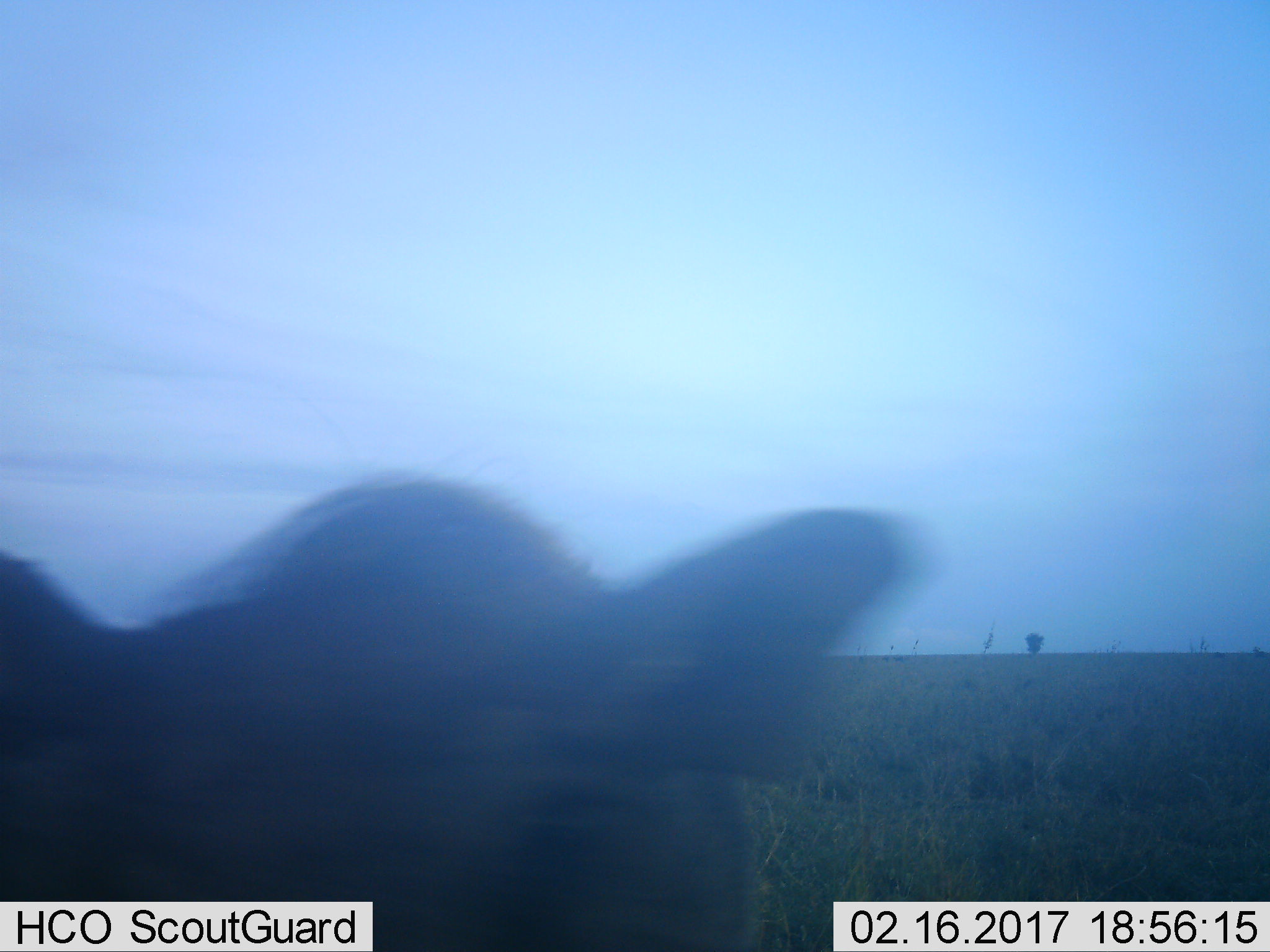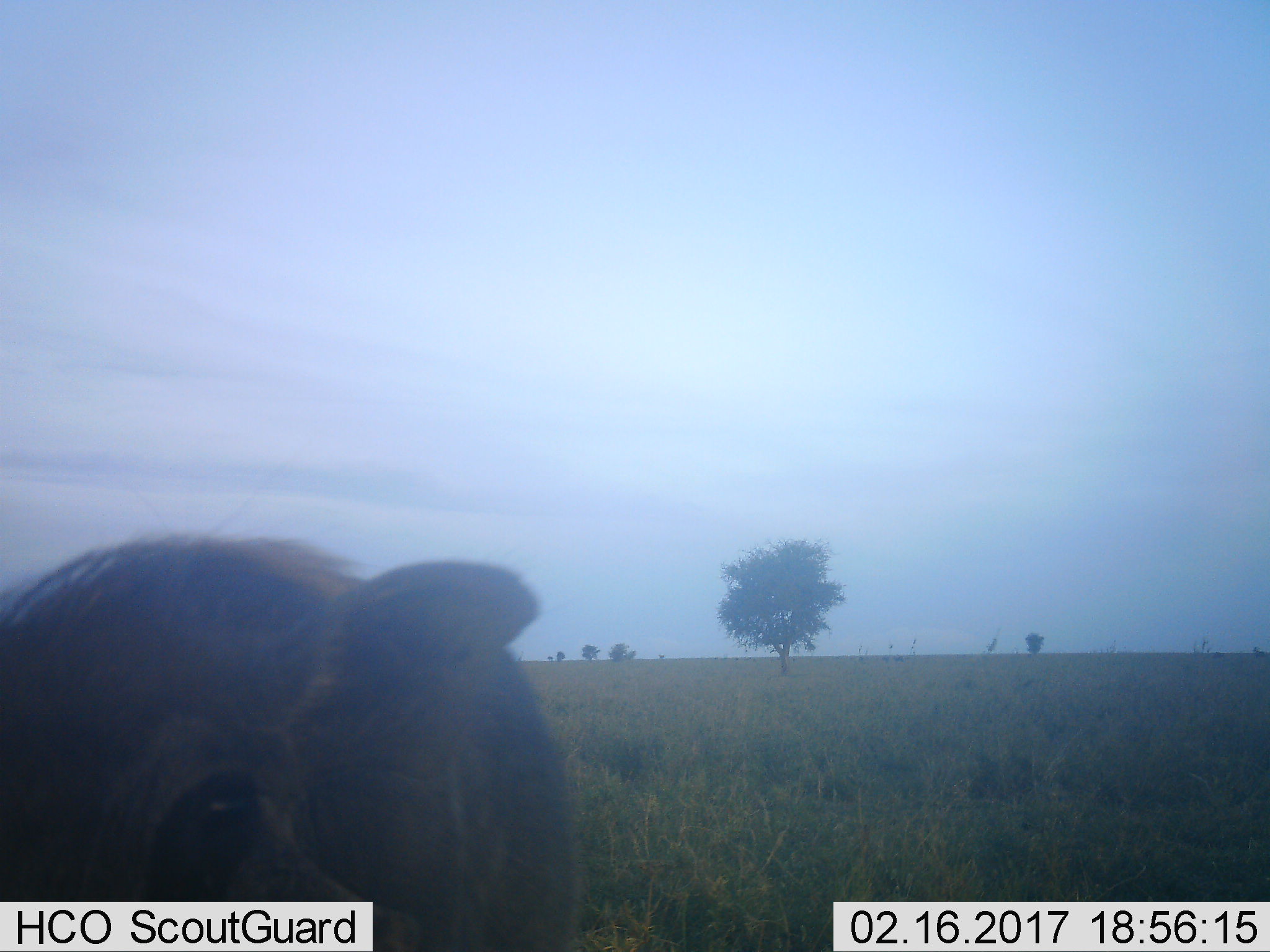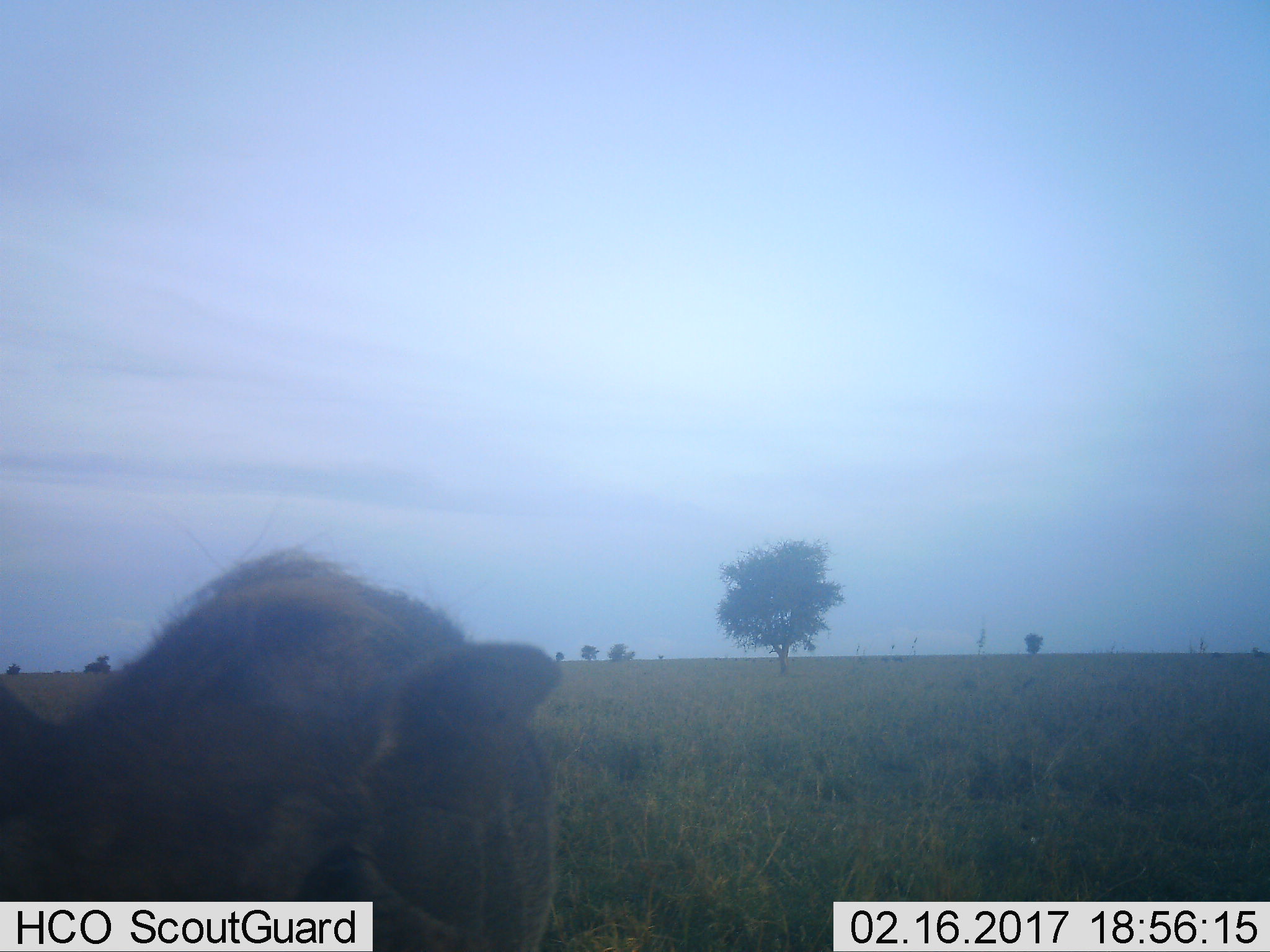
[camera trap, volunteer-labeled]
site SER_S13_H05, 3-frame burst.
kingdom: Animalia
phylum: Chordata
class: Mammalia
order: Artiodactyla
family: Suidae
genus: Phacochoerus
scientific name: Phacochoerus africanus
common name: warthog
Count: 1.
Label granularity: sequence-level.